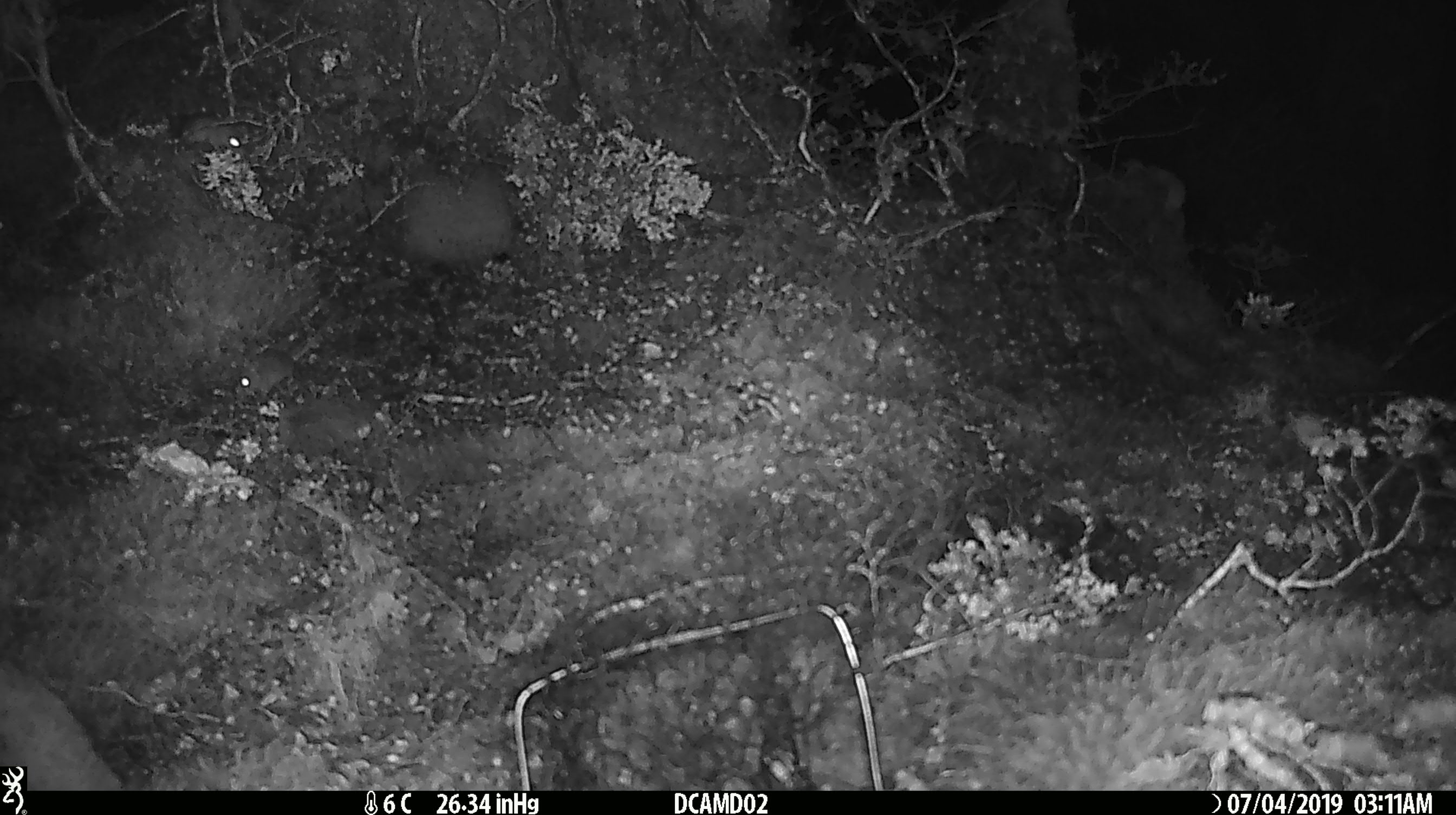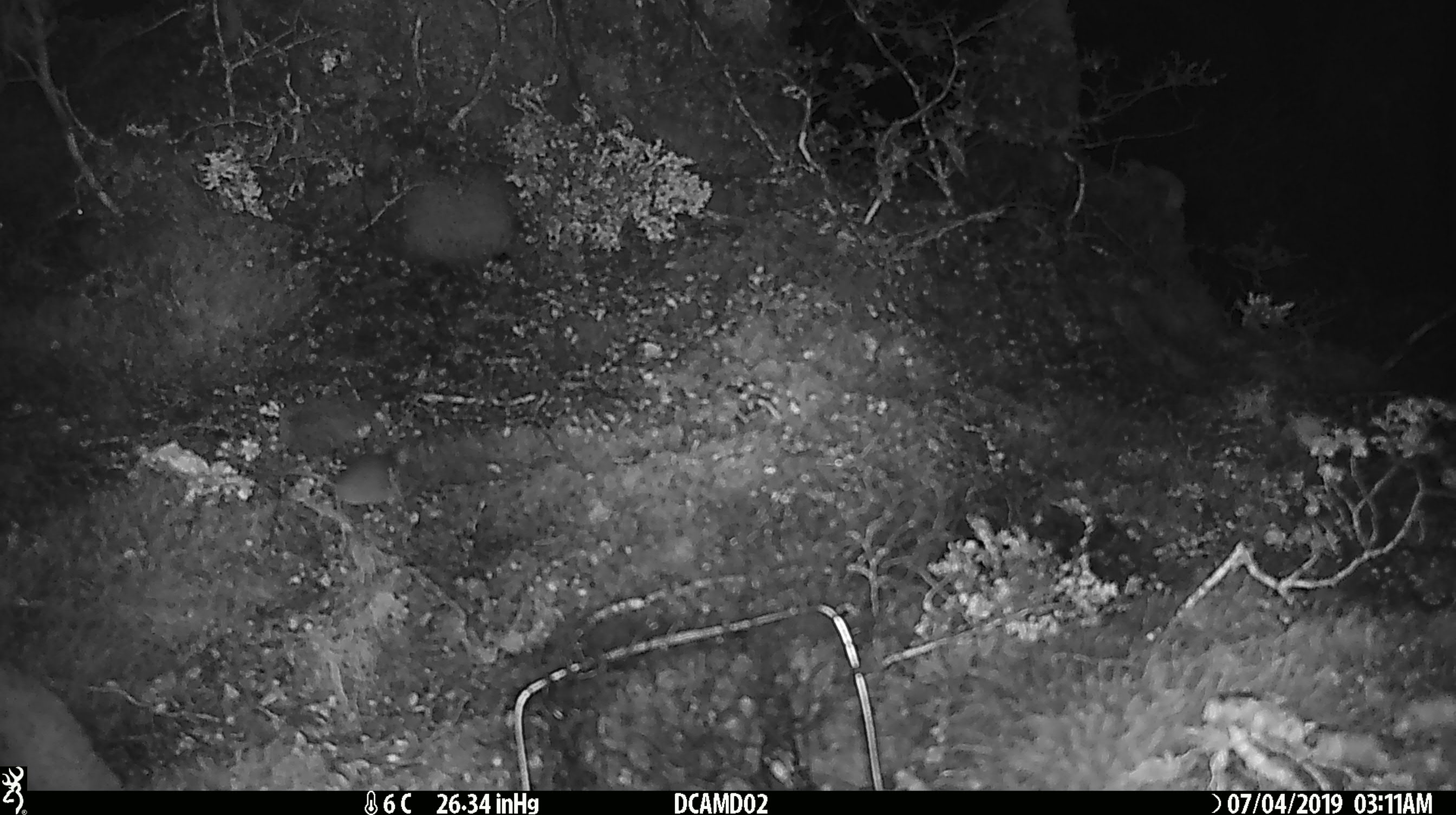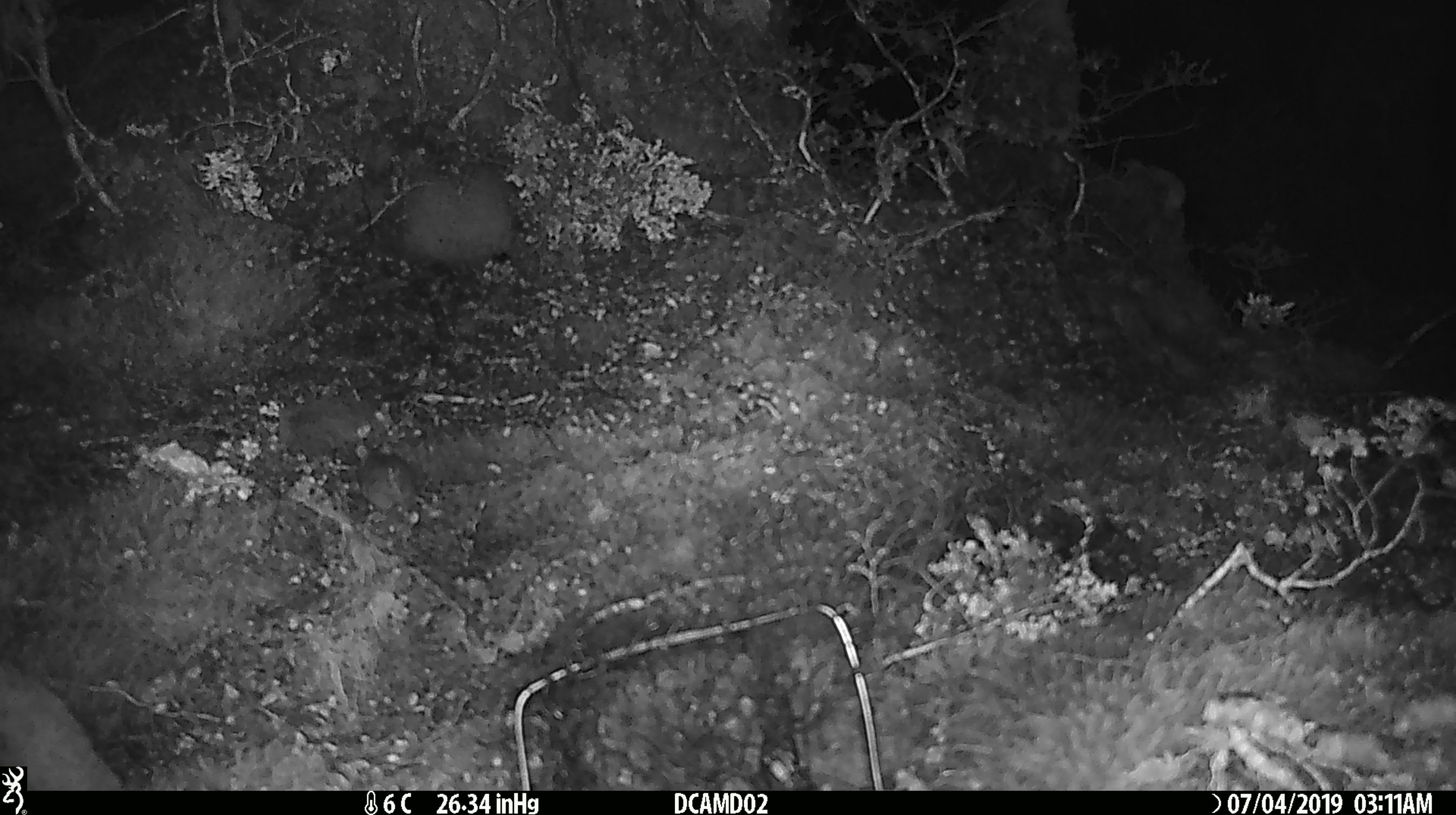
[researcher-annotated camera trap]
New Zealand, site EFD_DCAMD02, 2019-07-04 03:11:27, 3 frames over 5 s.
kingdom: Animalia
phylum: Chordata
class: Mammalia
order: Rodentia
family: Muridae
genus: Mus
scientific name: Mus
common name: mouse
Mouse (Mus).